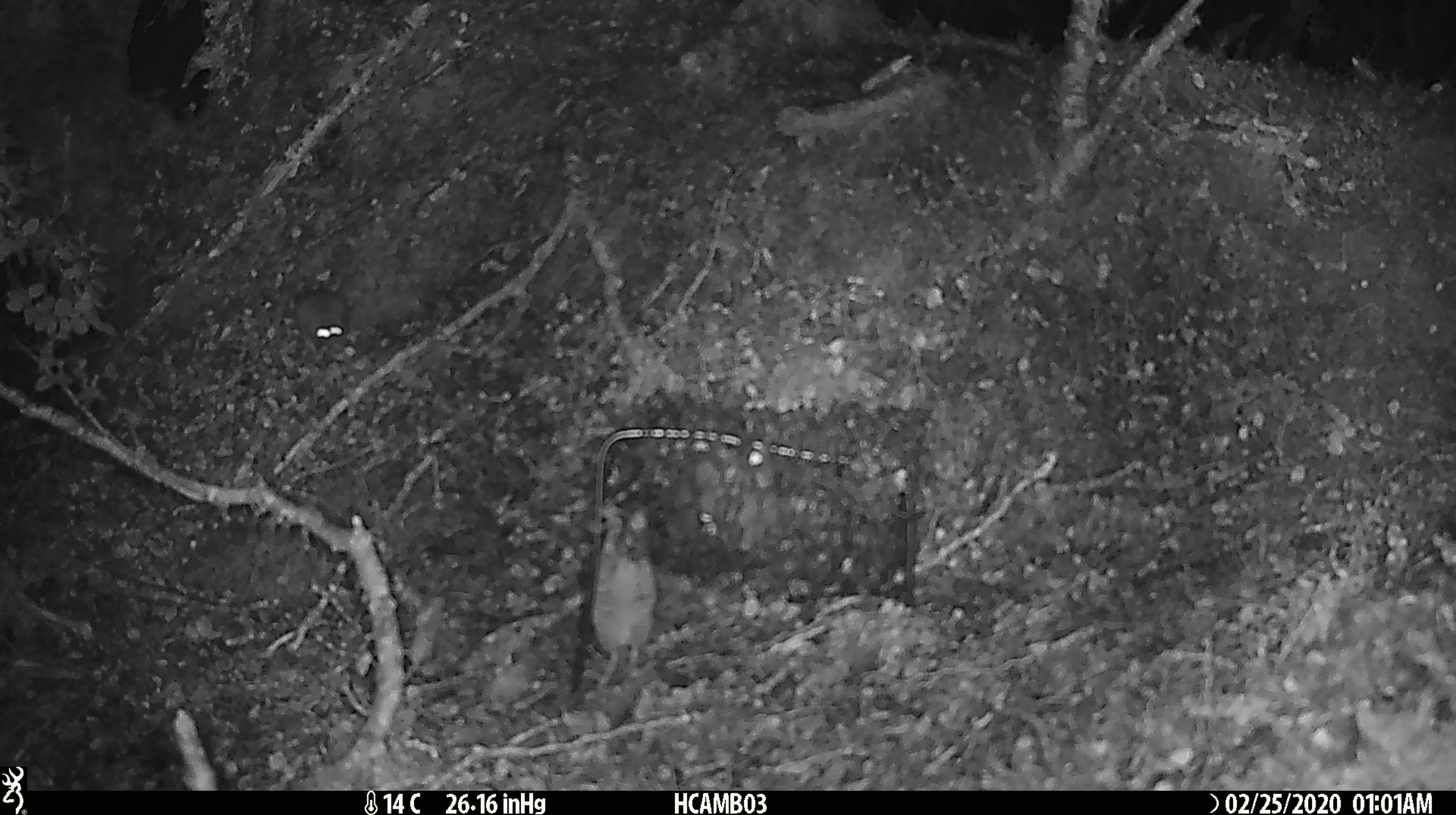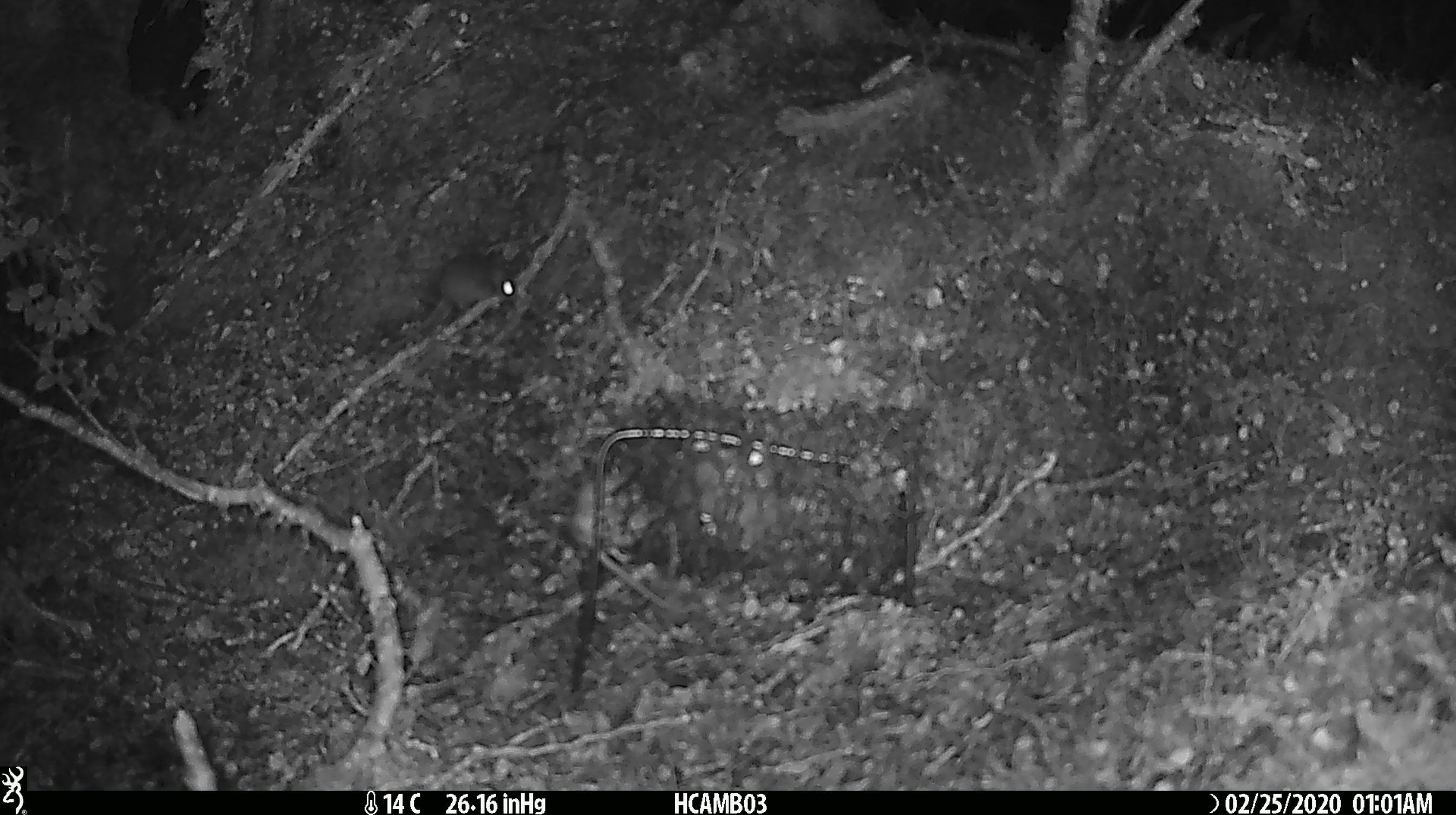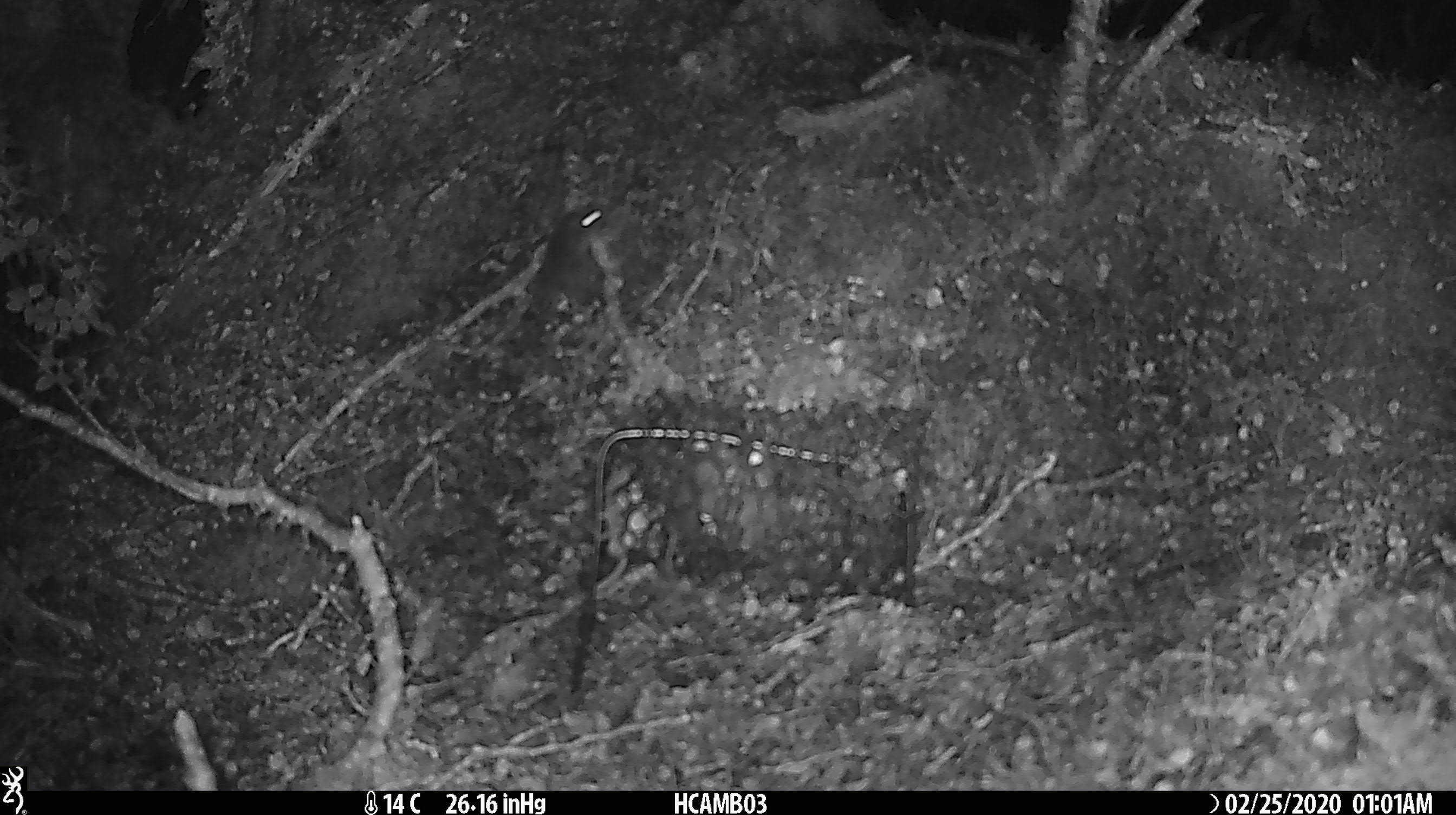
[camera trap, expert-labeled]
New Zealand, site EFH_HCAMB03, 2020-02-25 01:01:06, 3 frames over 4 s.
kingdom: Animalia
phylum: Chordata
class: Mammalia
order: Rodentia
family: Muridae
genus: Mus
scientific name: Mus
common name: mouse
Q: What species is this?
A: Mouse (Mus).